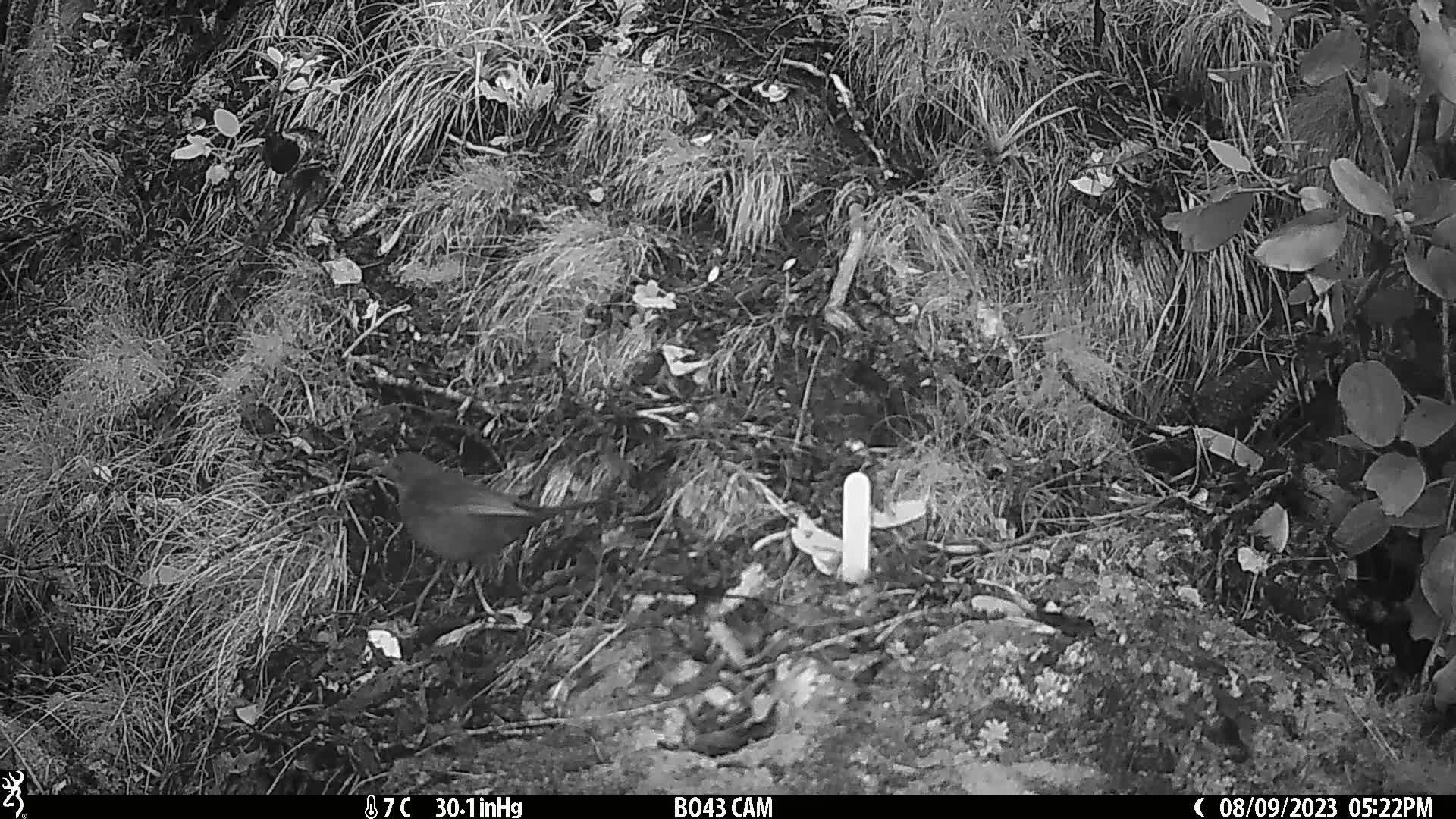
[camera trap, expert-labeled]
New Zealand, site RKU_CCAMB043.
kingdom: Animalia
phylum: Chordata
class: Aves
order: Passeriformes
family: Turdidae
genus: Turdus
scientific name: Turdus merula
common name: eurasian blackbird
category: blackbird